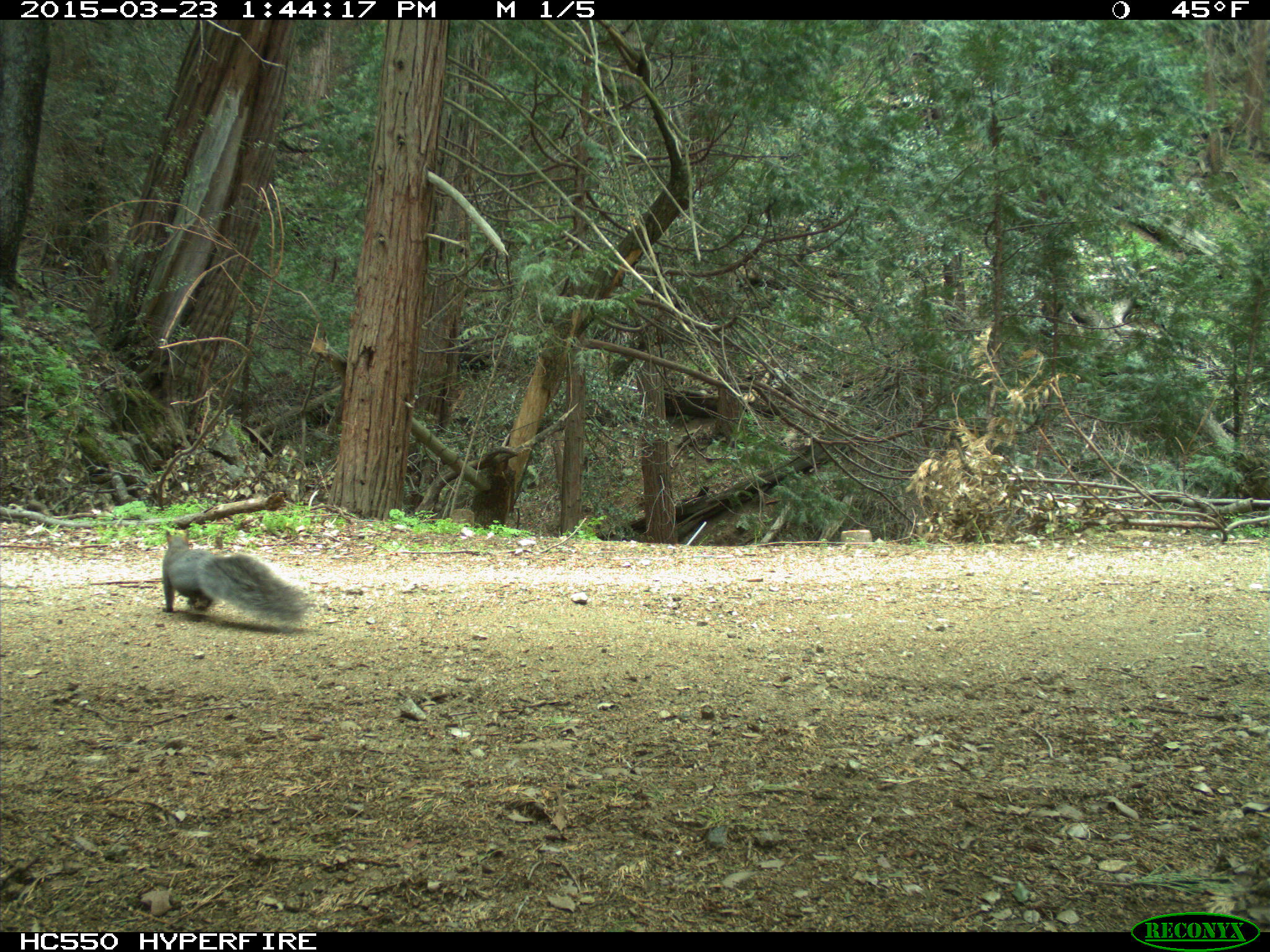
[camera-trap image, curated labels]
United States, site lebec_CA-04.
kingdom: Animalia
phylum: Chordata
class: Mammalia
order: Rodentia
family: Sciuridae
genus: Sciurus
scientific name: Sciurus carolinensis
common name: eastern gray squirrel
Sciurus carolinensis (eastern gray squirrel).